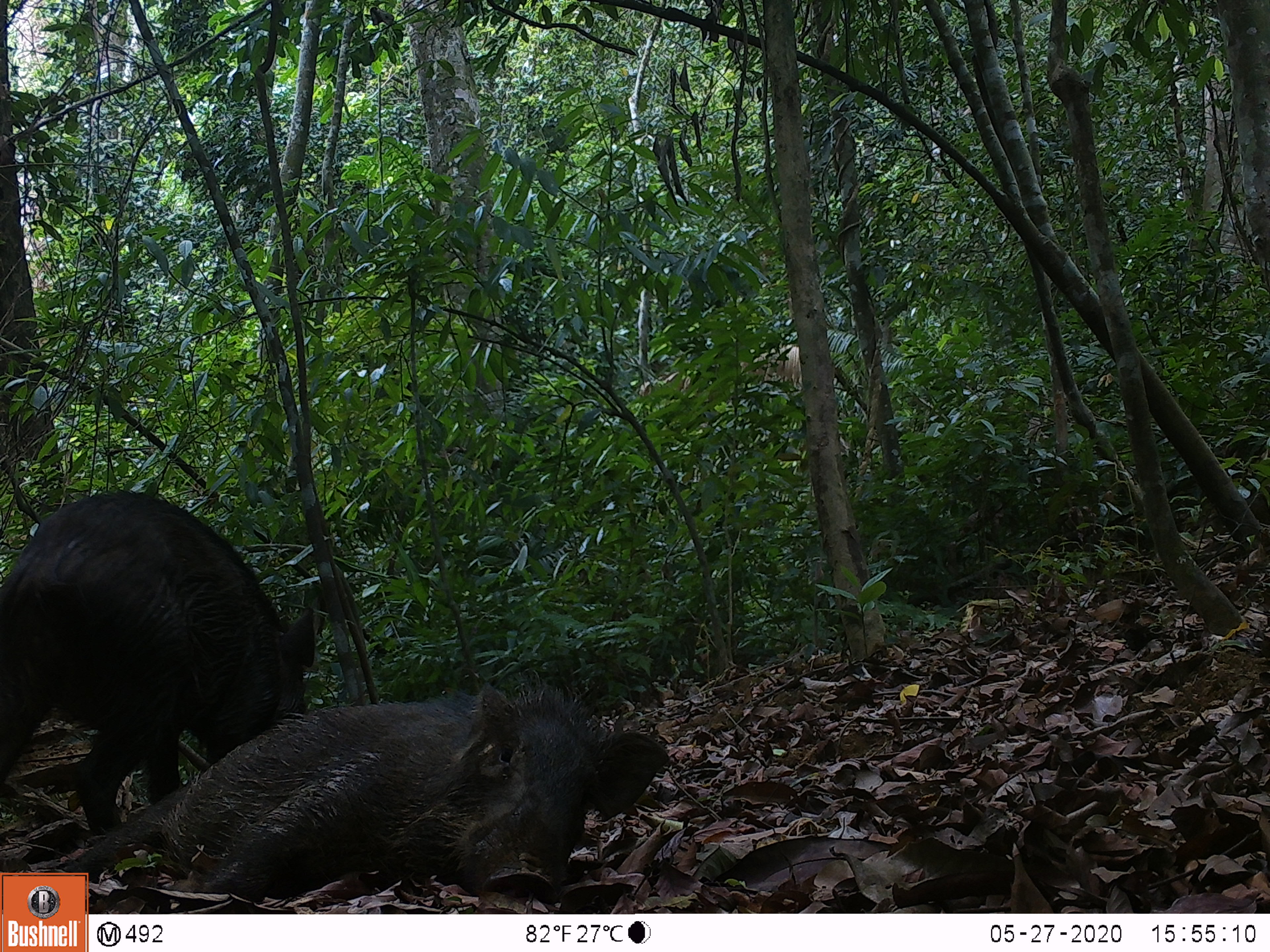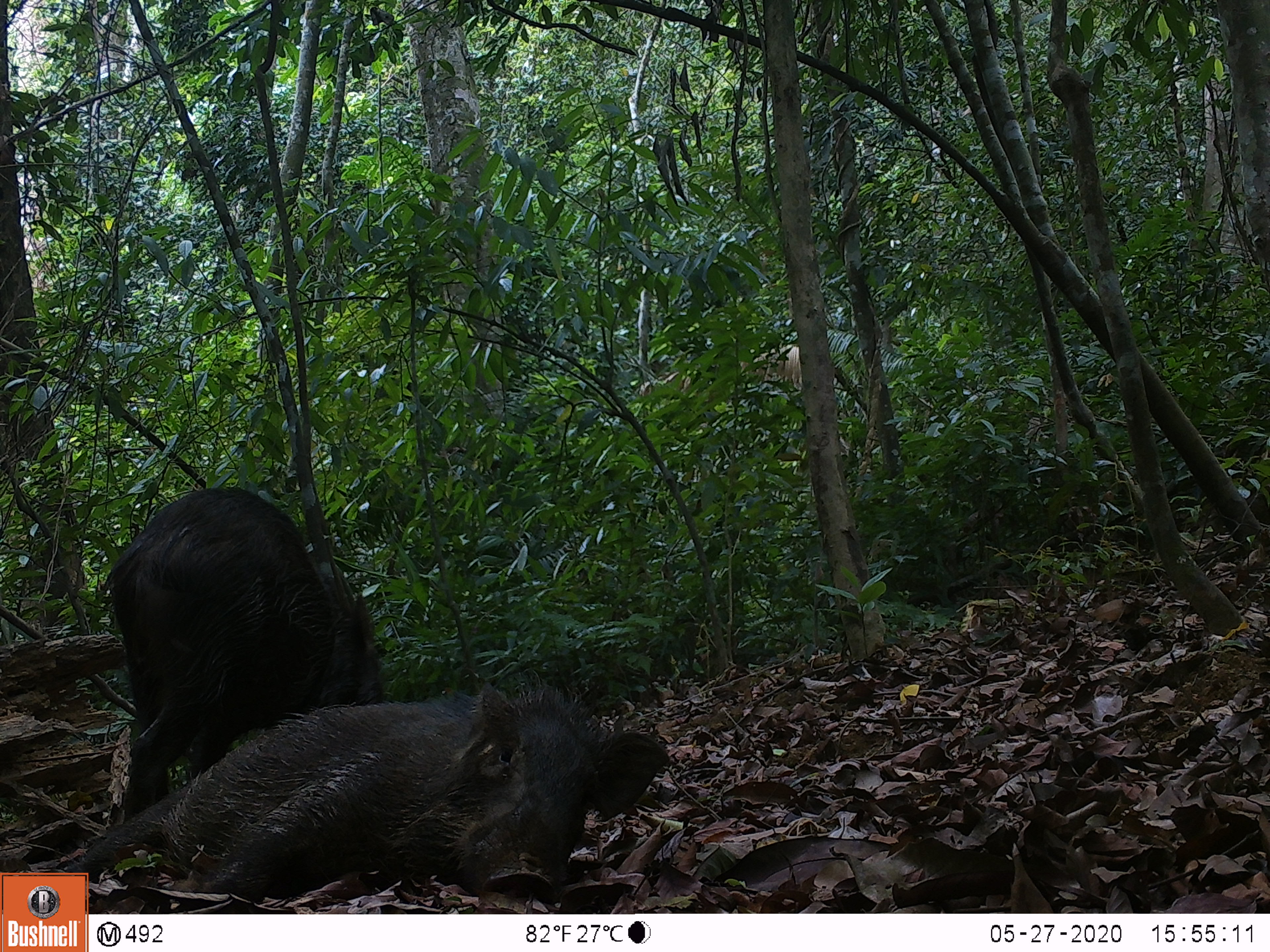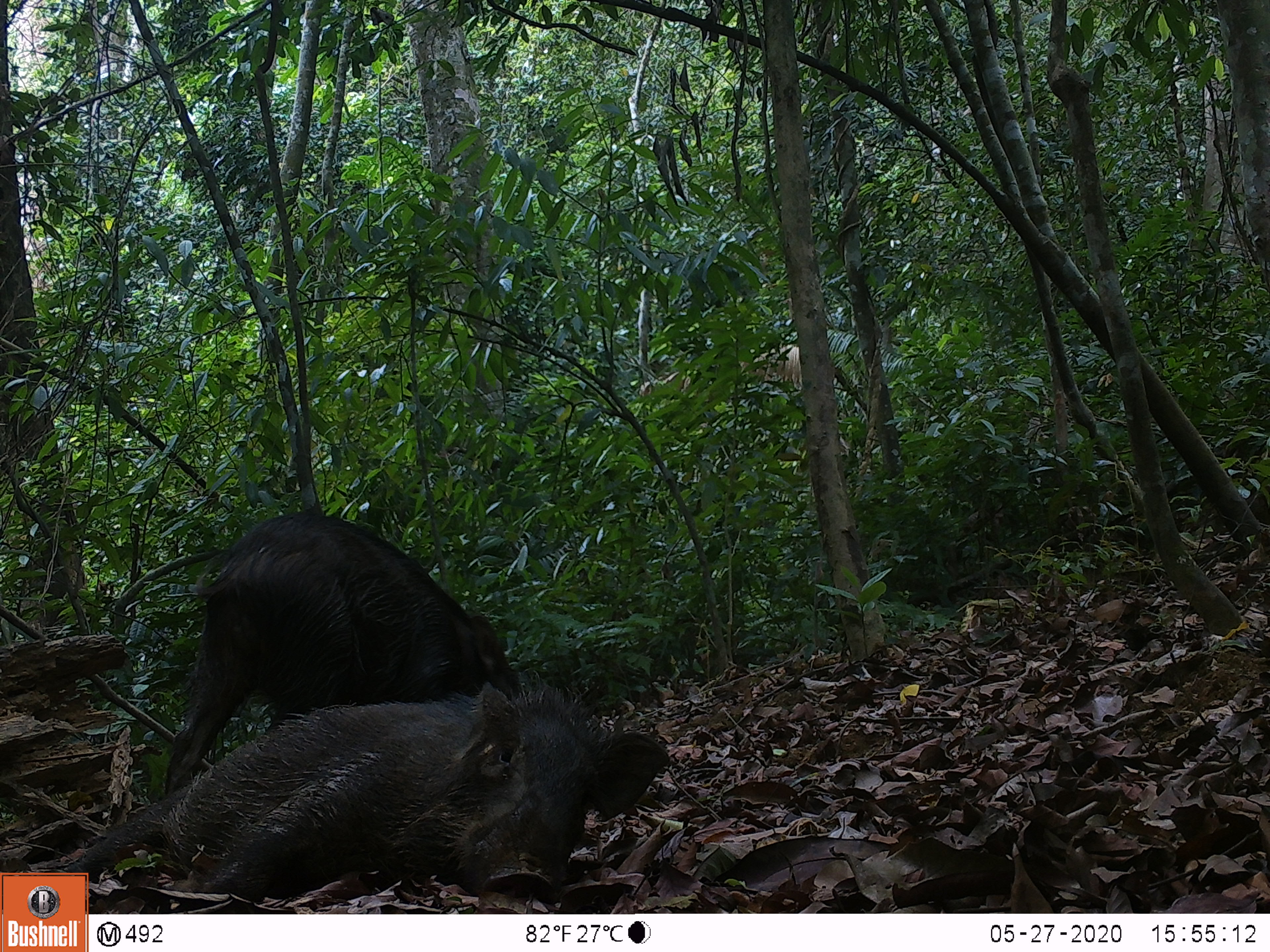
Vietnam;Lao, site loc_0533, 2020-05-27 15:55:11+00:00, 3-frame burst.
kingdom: Animalia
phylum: Chordata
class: Mammalia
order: Artiodactyla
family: Suidae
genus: Sus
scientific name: Sus scrofa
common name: eurasian wild pig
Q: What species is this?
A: Eurasian wild pig (Sus scrofa).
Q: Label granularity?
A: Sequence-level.